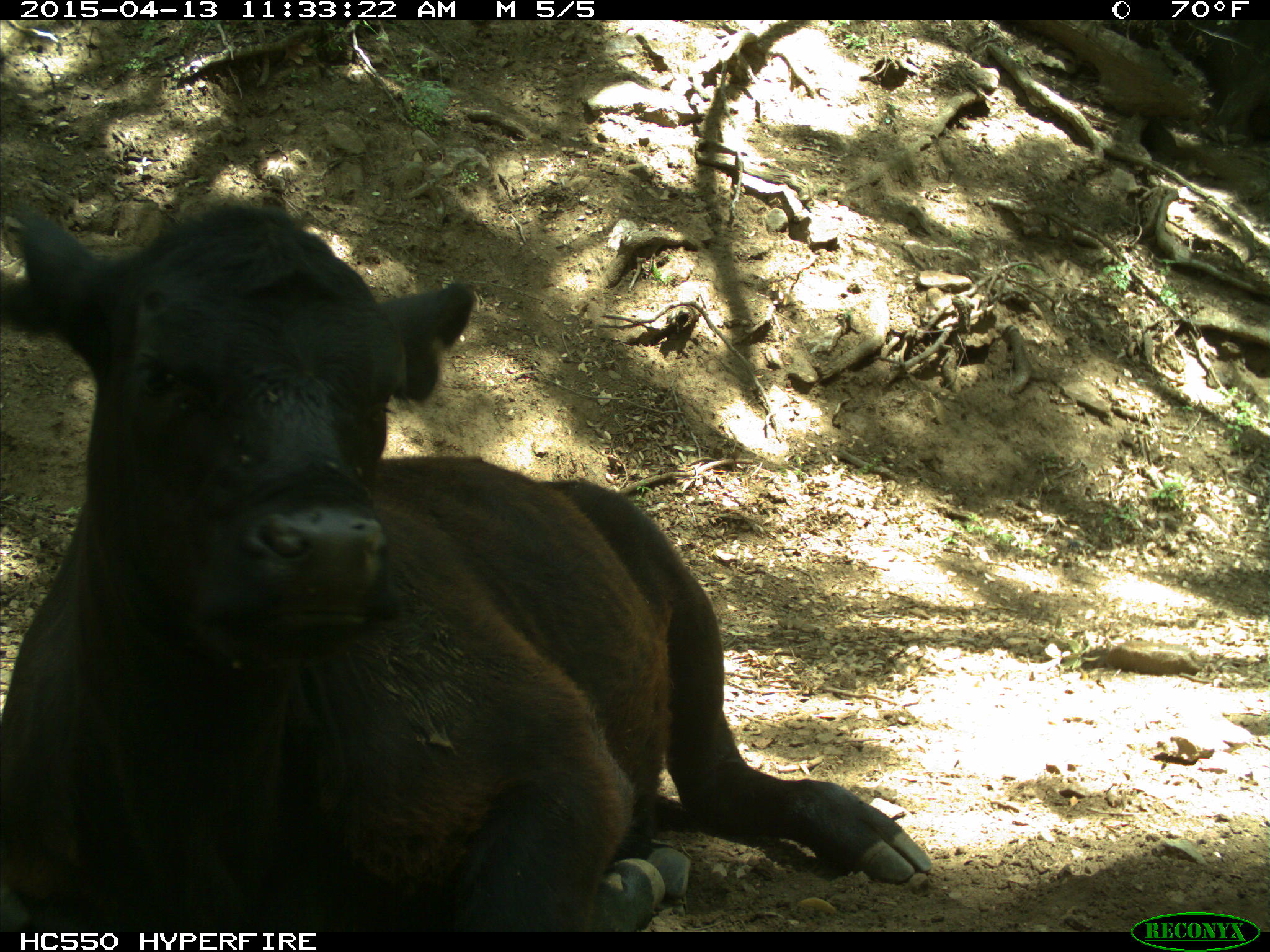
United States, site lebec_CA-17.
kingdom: Animalia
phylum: Chordata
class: Mammalia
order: Artiodactyla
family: Bovidae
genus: Bos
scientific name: Bos taurus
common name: domestic cow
Bos taurus (domestic cow).